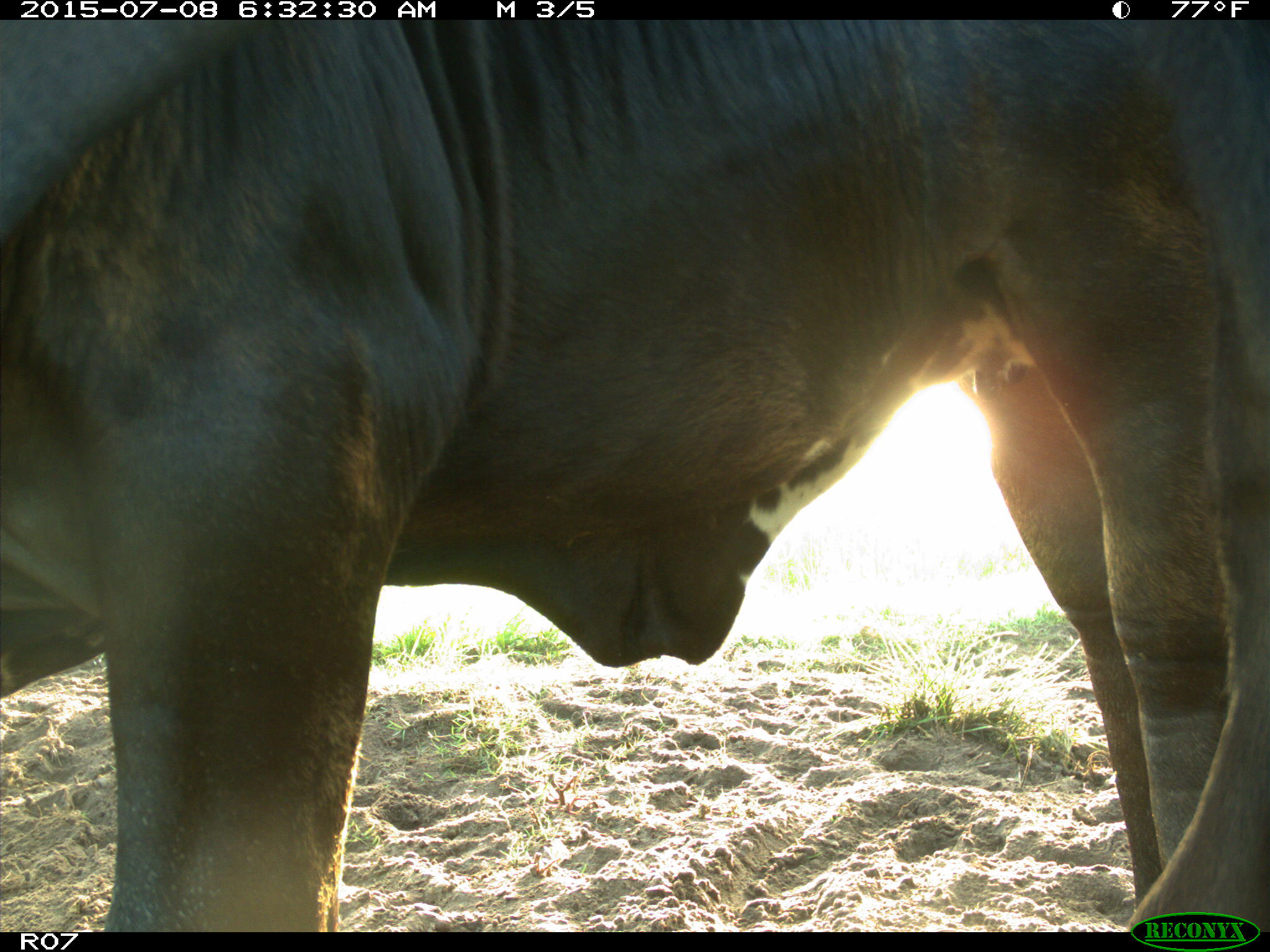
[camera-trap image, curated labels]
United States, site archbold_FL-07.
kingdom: Animalia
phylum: Chordata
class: Mammalia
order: Artiodactyla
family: Bovidae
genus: Bos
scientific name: Bos taurus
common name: domestic cow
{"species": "Bos taurus (domestic cow)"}